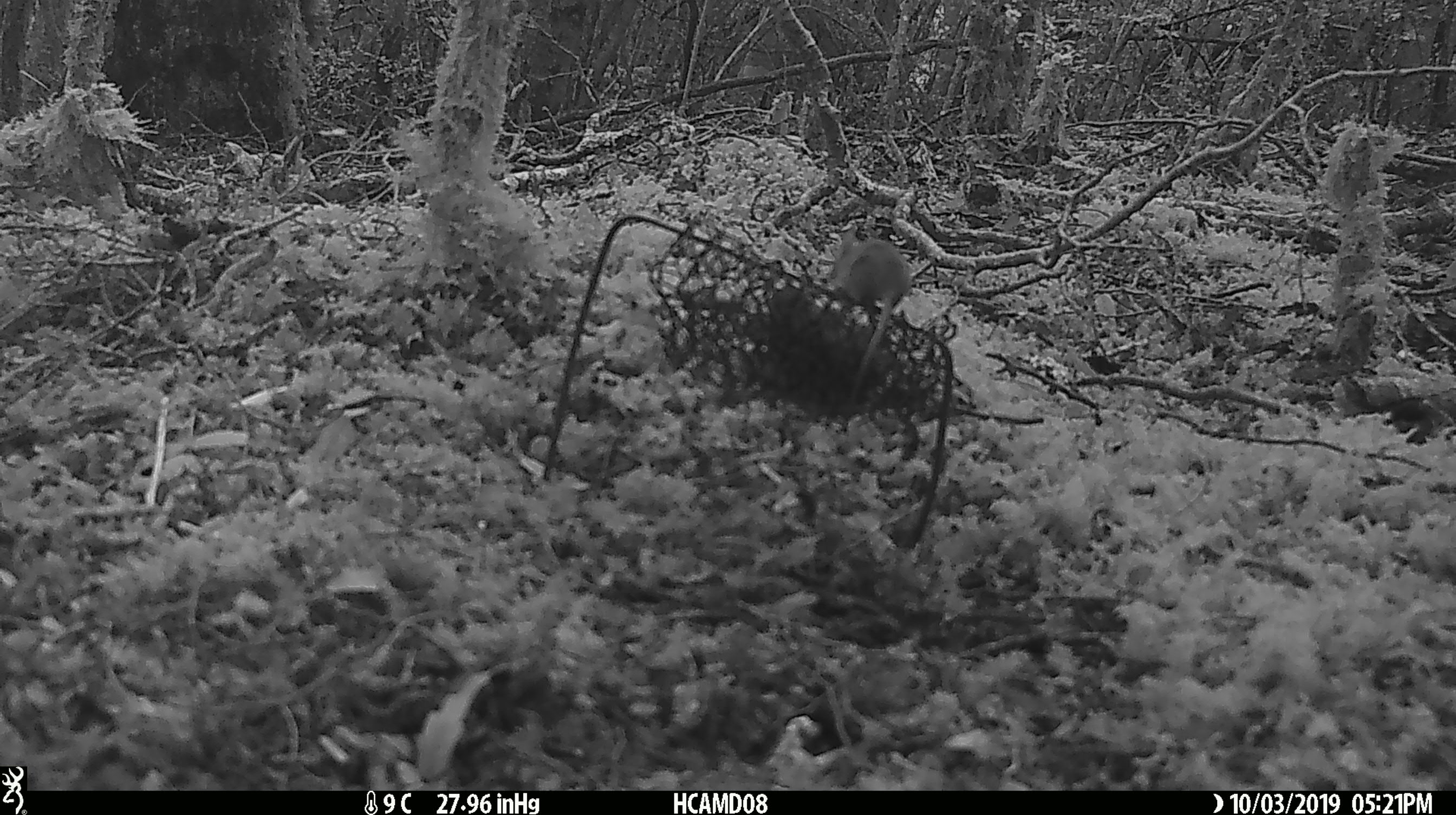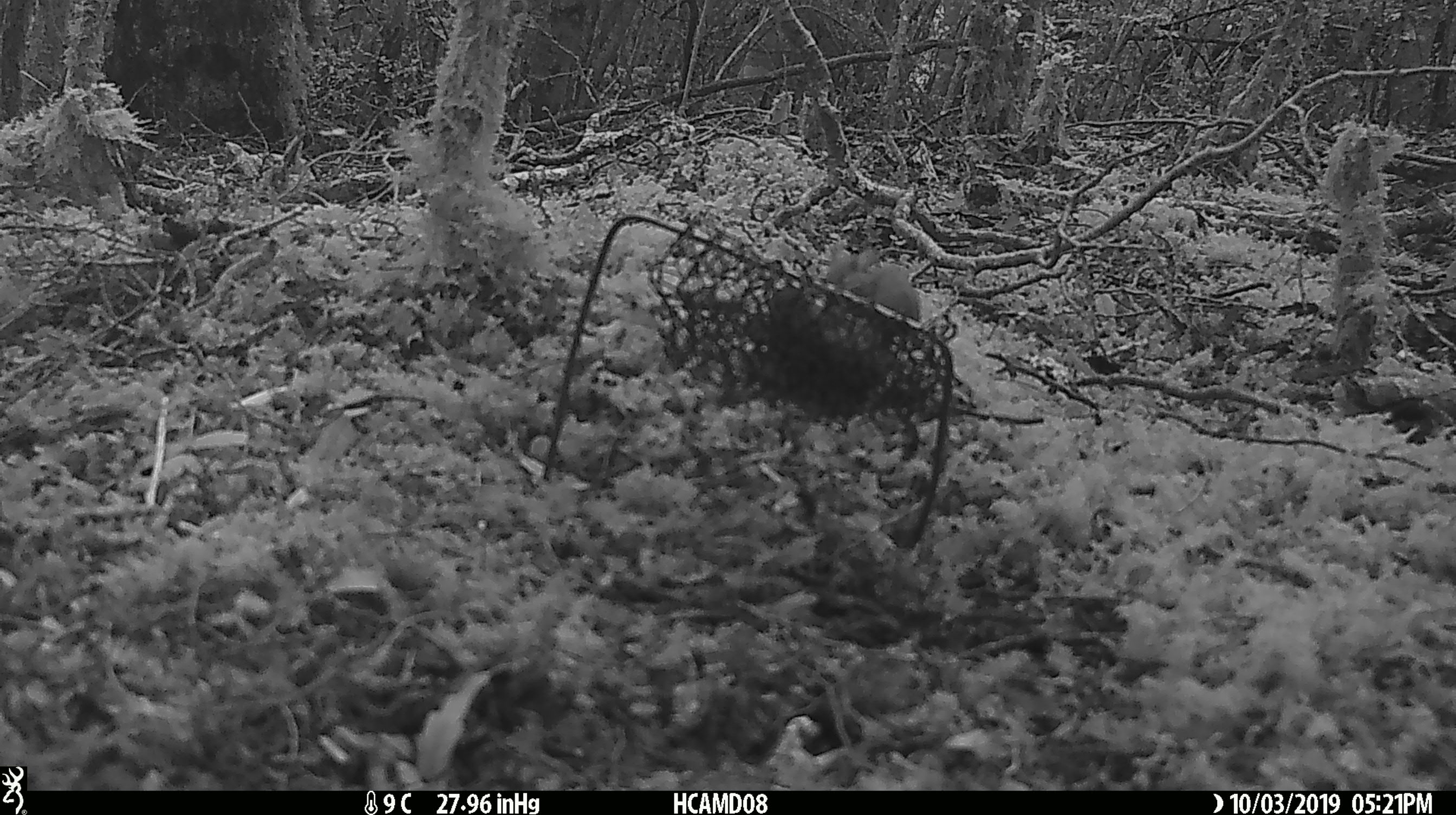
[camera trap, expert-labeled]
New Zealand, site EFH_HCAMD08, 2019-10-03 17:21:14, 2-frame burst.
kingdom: Animalia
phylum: Chordata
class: Mammalia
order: Rodentia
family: Muridae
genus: Mus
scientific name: Mus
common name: mouse